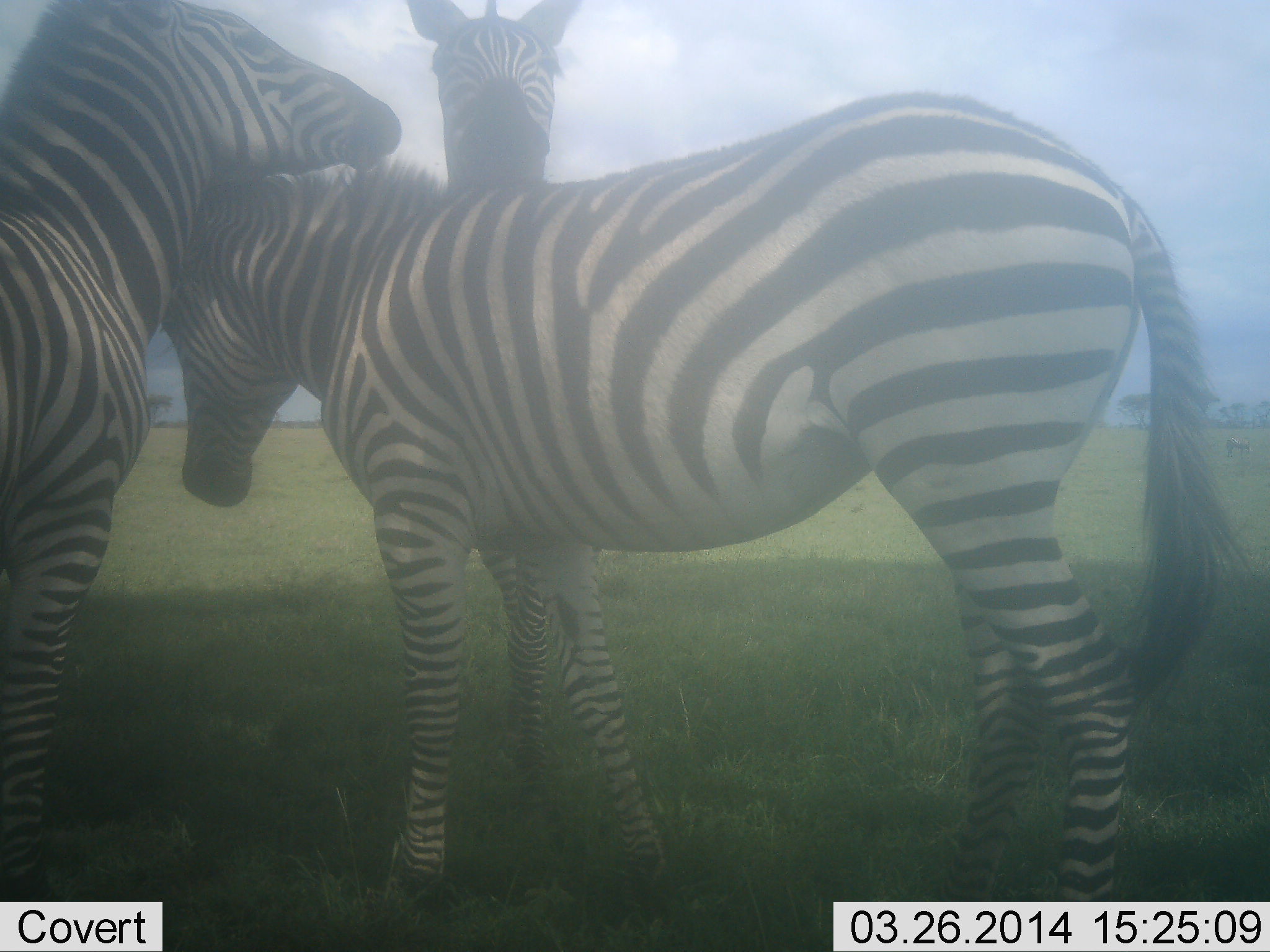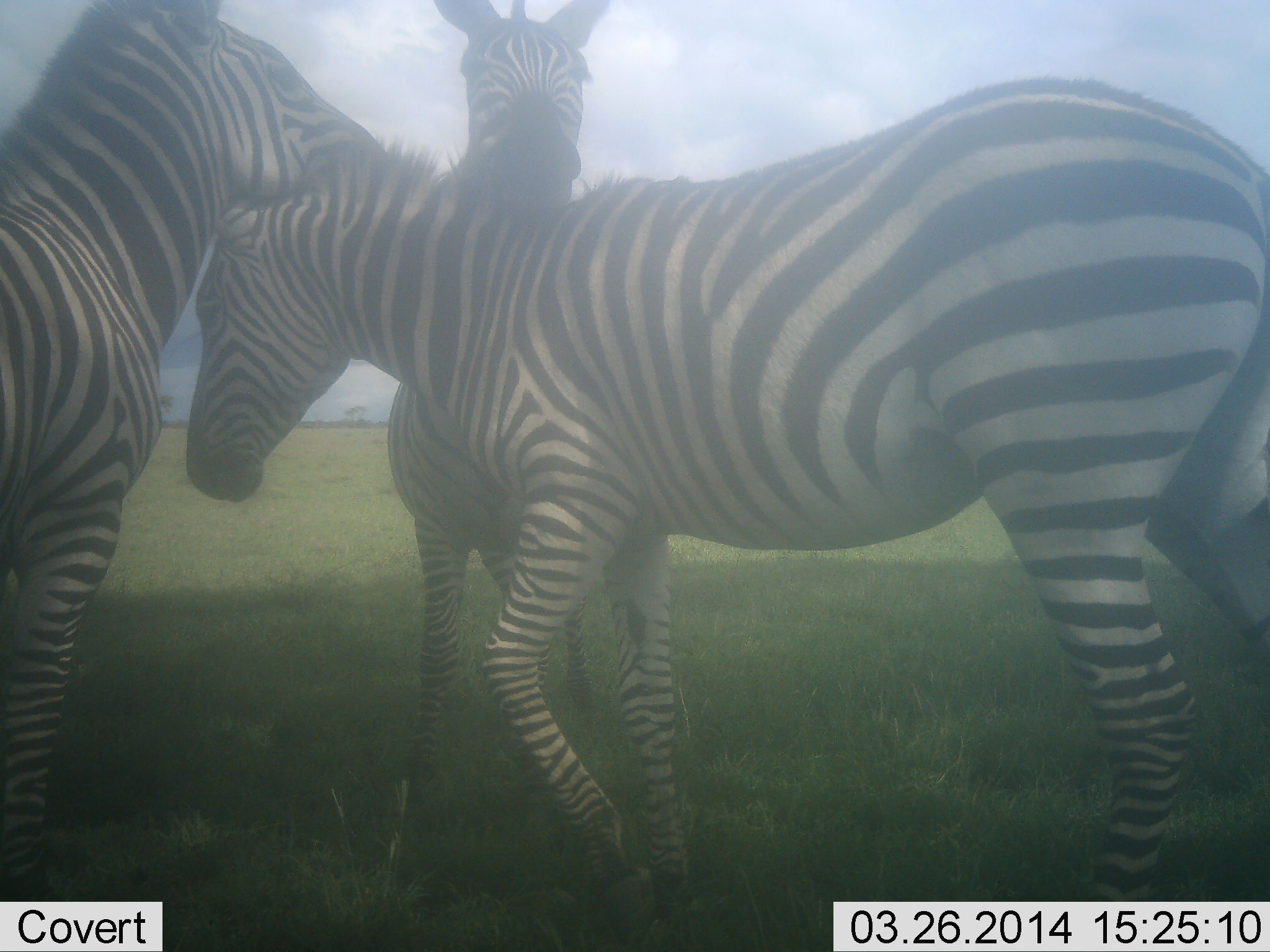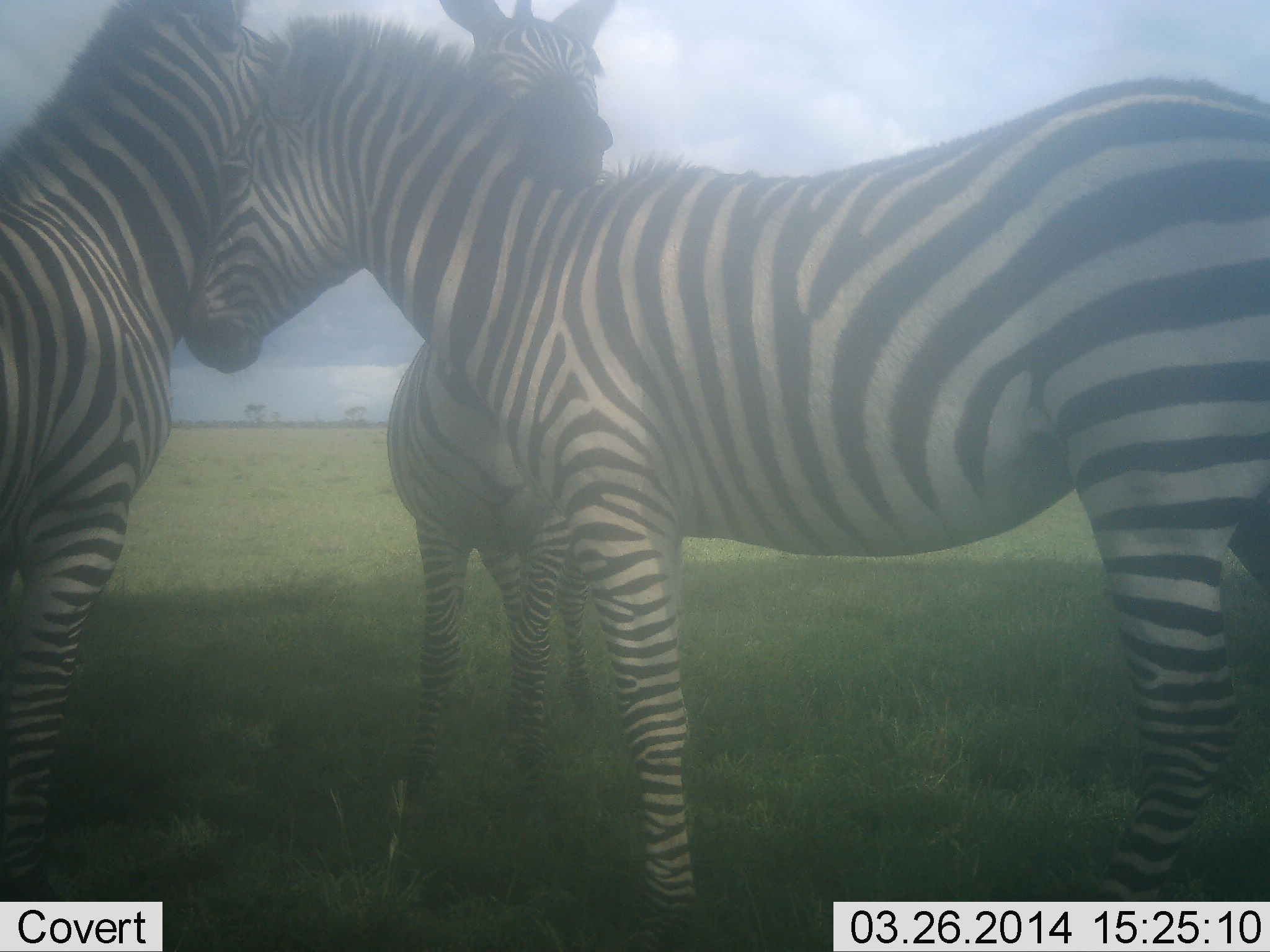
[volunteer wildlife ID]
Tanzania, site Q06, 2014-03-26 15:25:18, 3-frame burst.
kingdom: Animalia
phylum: Chordata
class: Mammalia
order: Perissodactyla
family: Equidae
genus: Equus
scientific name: Equus quagga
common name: plains zebra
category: zebra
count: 3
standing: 70%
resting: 0%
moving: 10%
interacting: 80%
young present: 0%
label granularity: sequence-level